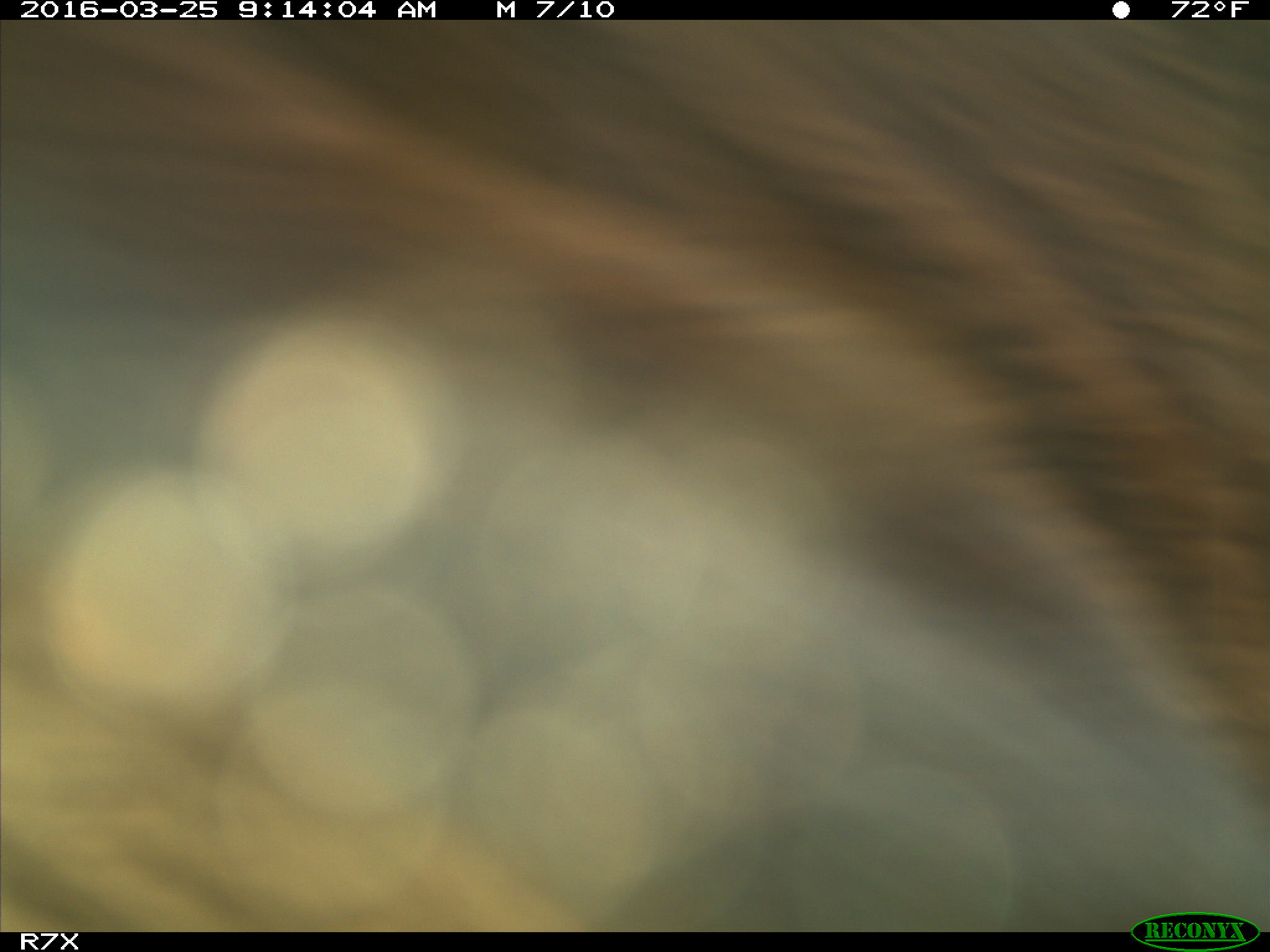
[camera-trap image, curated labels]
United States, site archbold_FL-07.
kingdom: Animalia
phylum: Chordata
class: Mammalia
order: Artiodactyla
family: Bovidae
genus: Bos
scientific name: Bos taurus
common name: domestic cow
Bos taurus (domestic cow).